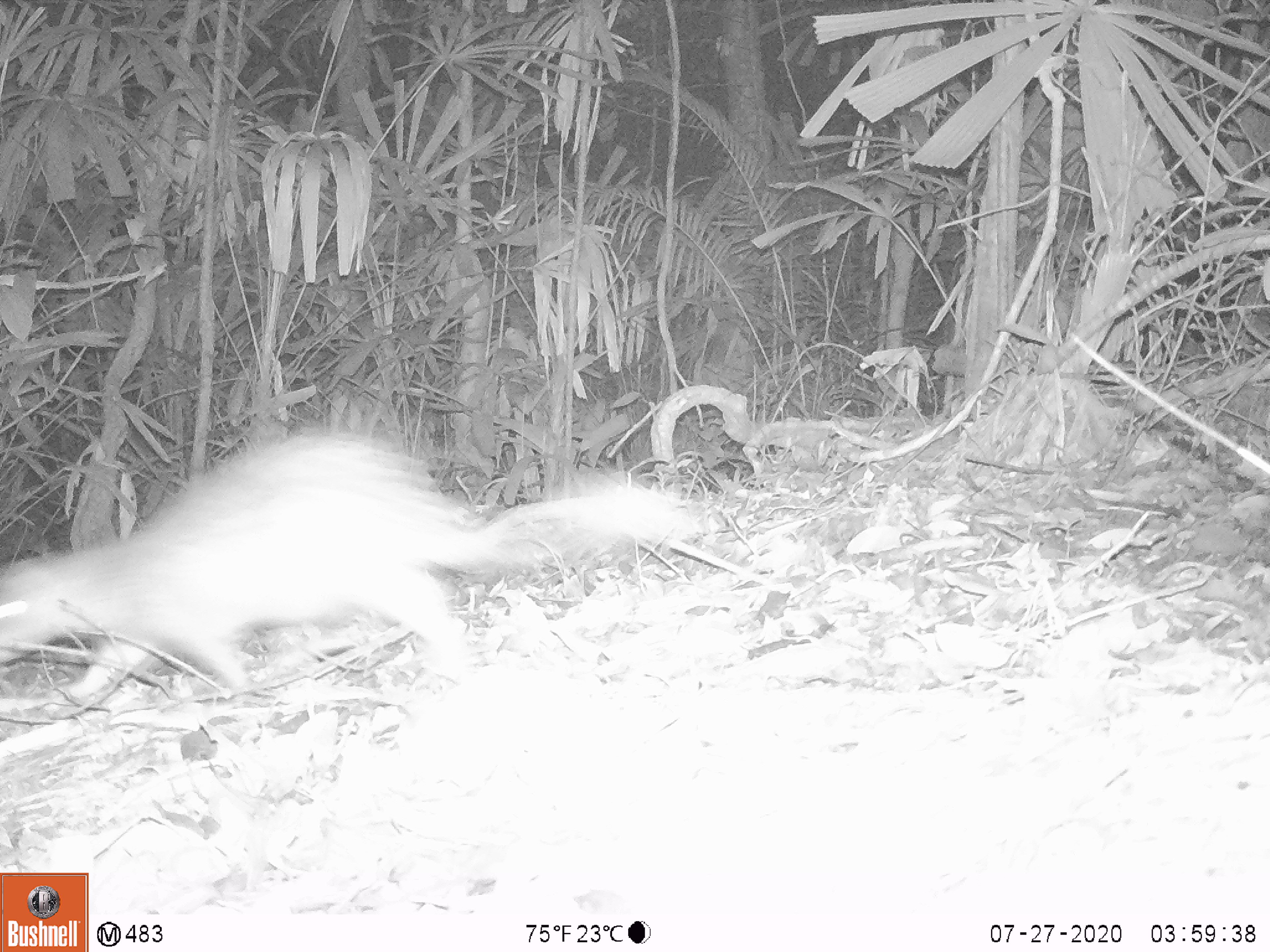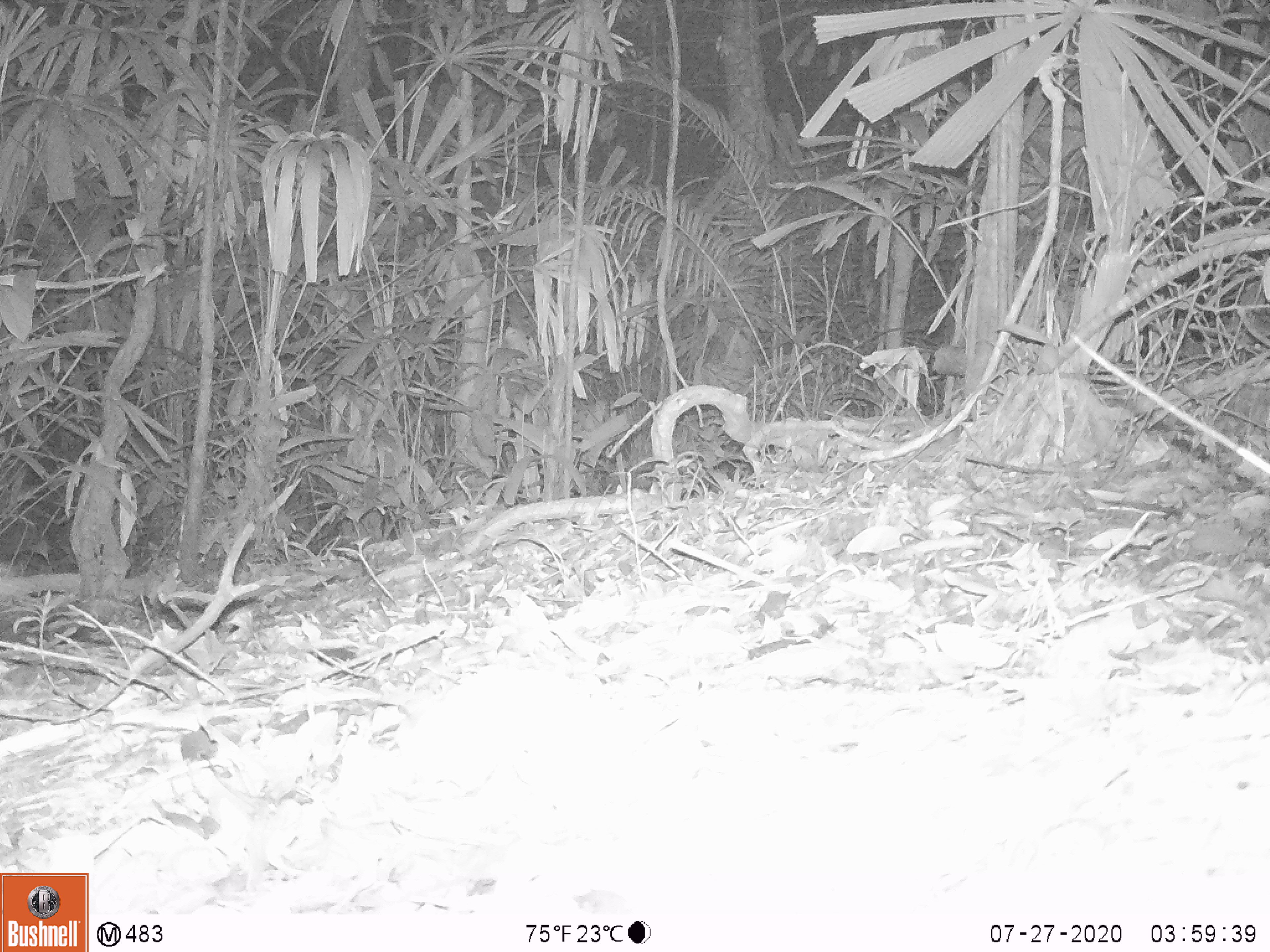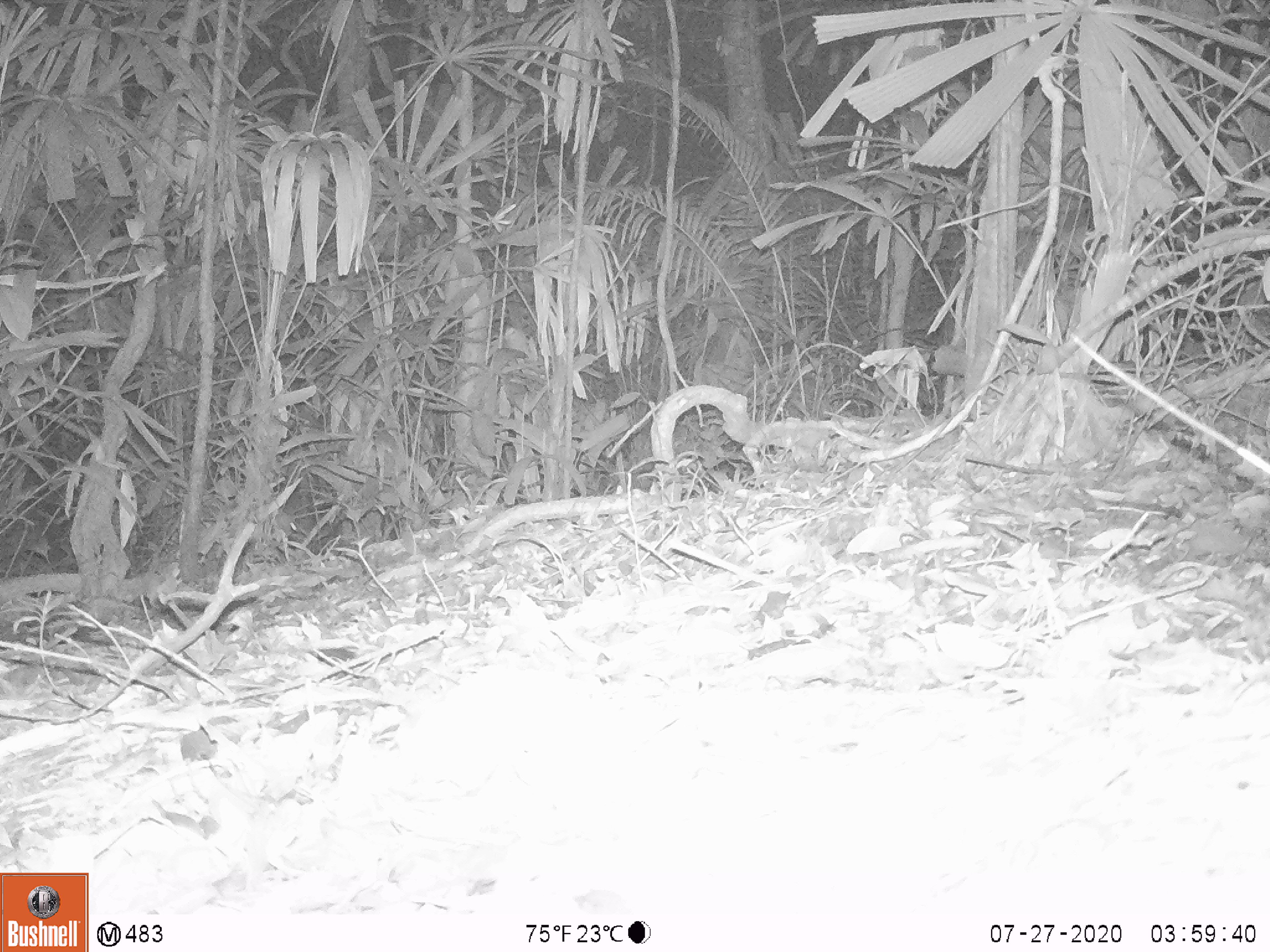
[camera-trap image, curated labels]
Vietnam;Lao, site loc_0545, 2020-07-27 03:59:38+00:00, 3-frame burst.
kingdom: Animalia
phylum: Chordata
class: Mammalia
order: Rodentia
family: Hystricidae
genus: Atherurus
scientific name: Atherurus macrourus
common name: asiatic brush-tailed porcupine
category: asiatic brush tailed porcupine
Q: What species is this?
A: Asiatic brush tailed porcupine (asiatic brush-tailed porcupine) (Atherurus macrourus).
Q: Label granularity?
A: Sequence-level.